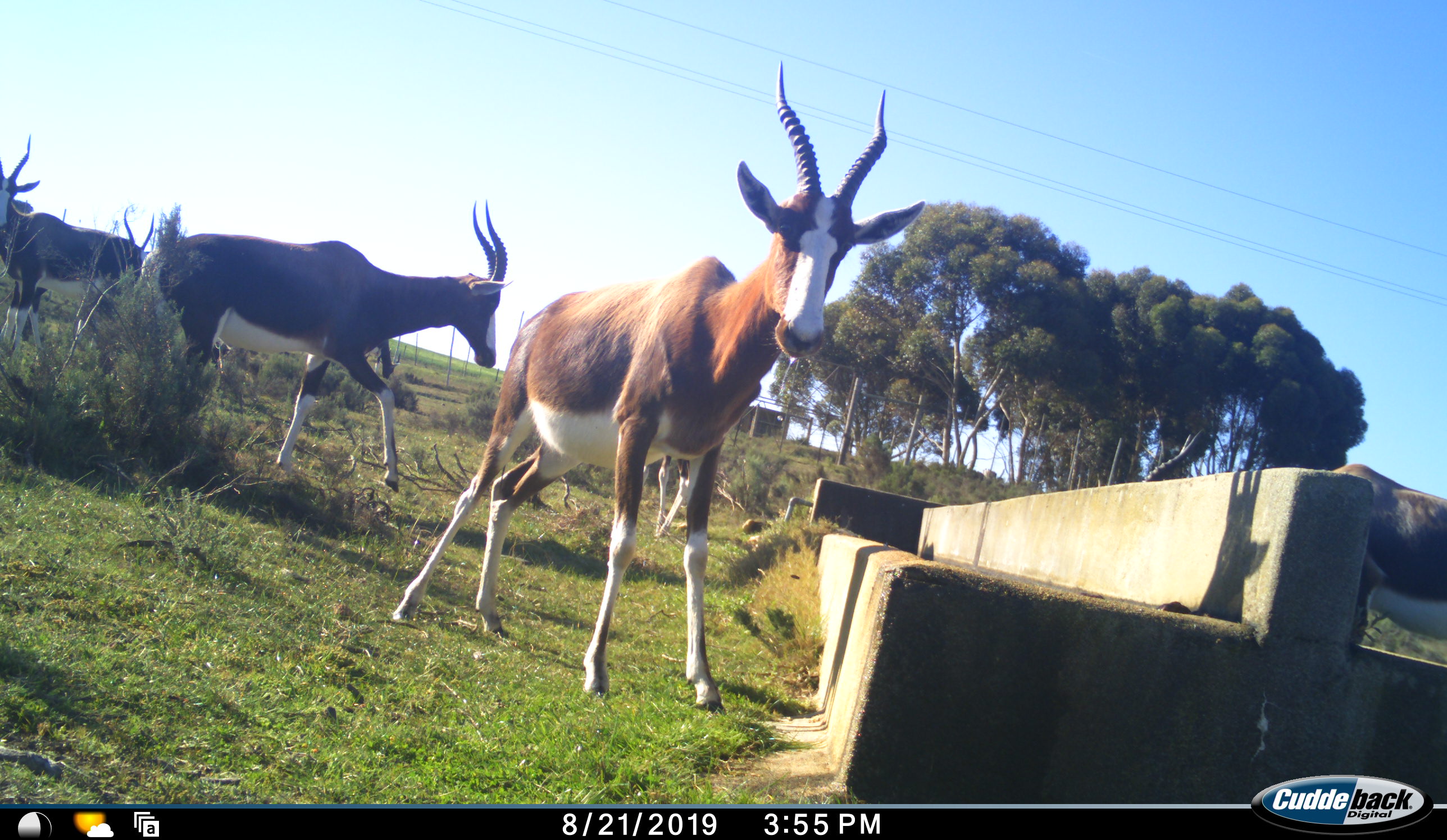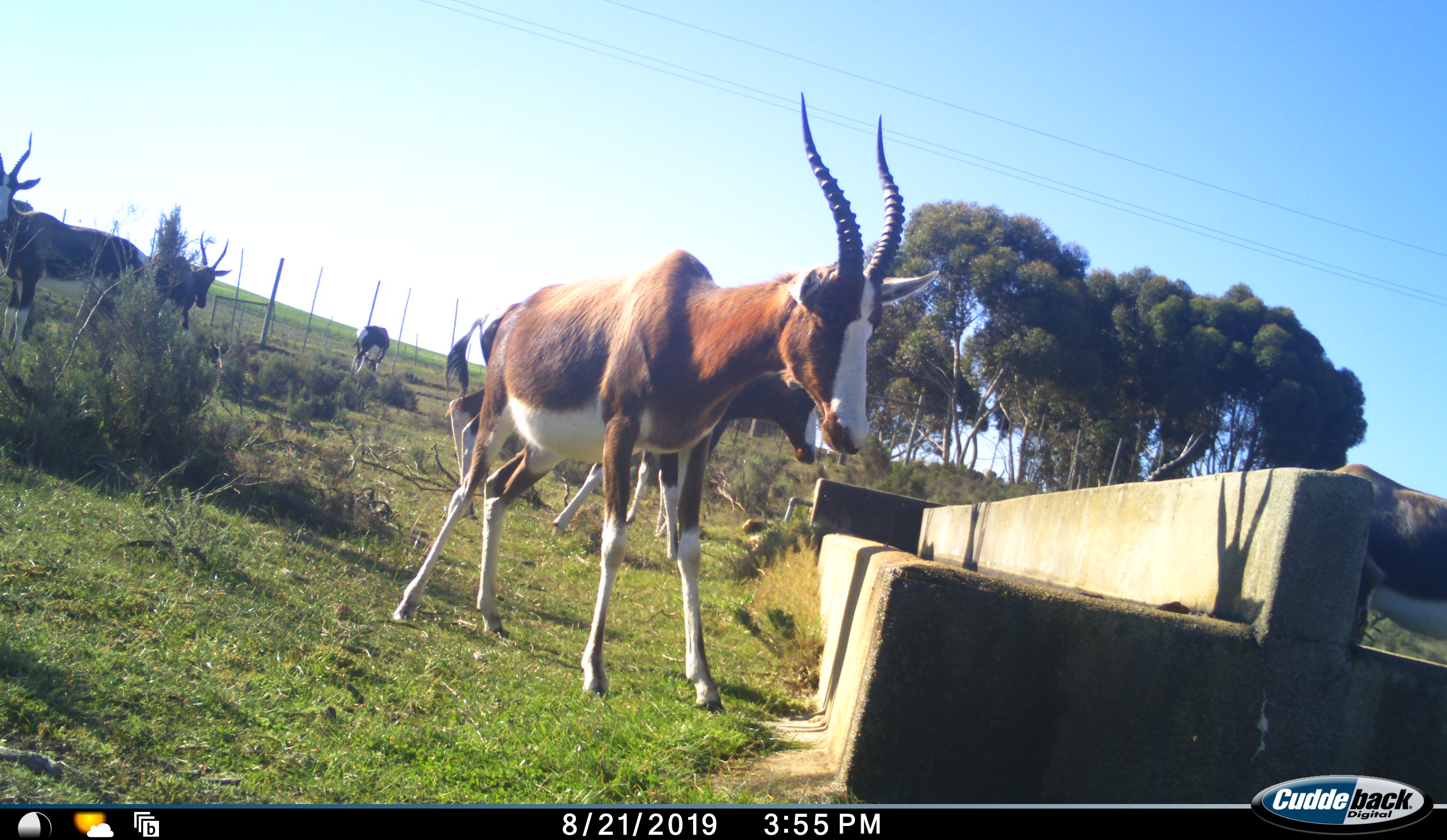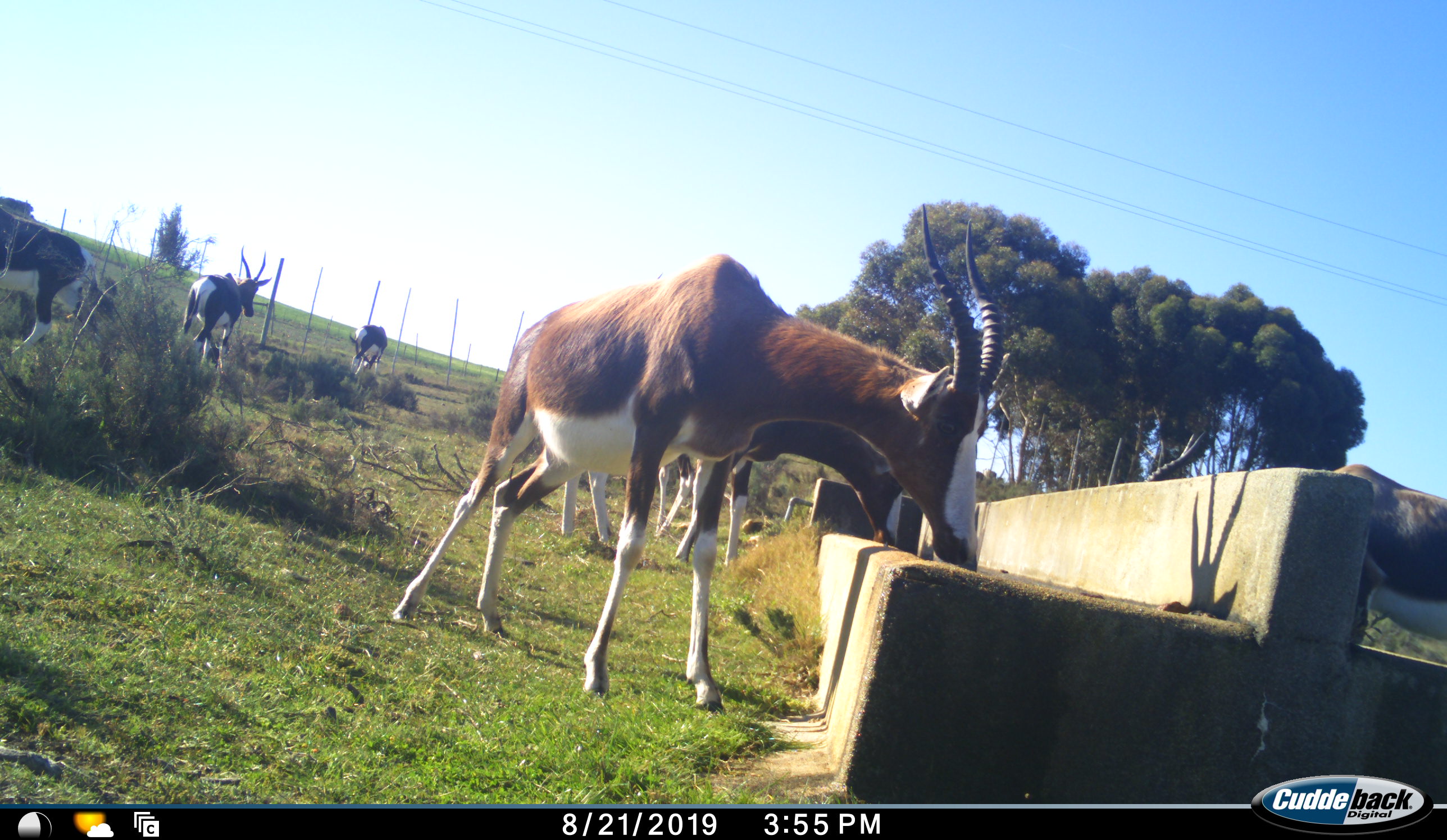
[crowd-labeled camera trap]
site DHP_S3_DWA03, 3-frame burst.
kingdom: Animalia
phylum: Chordata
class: Mammalia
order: Artiodactyla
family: Bovidae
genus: Damaliscus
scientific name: Damaliscus pygargus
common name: bontebok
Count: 7.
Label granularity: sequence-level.